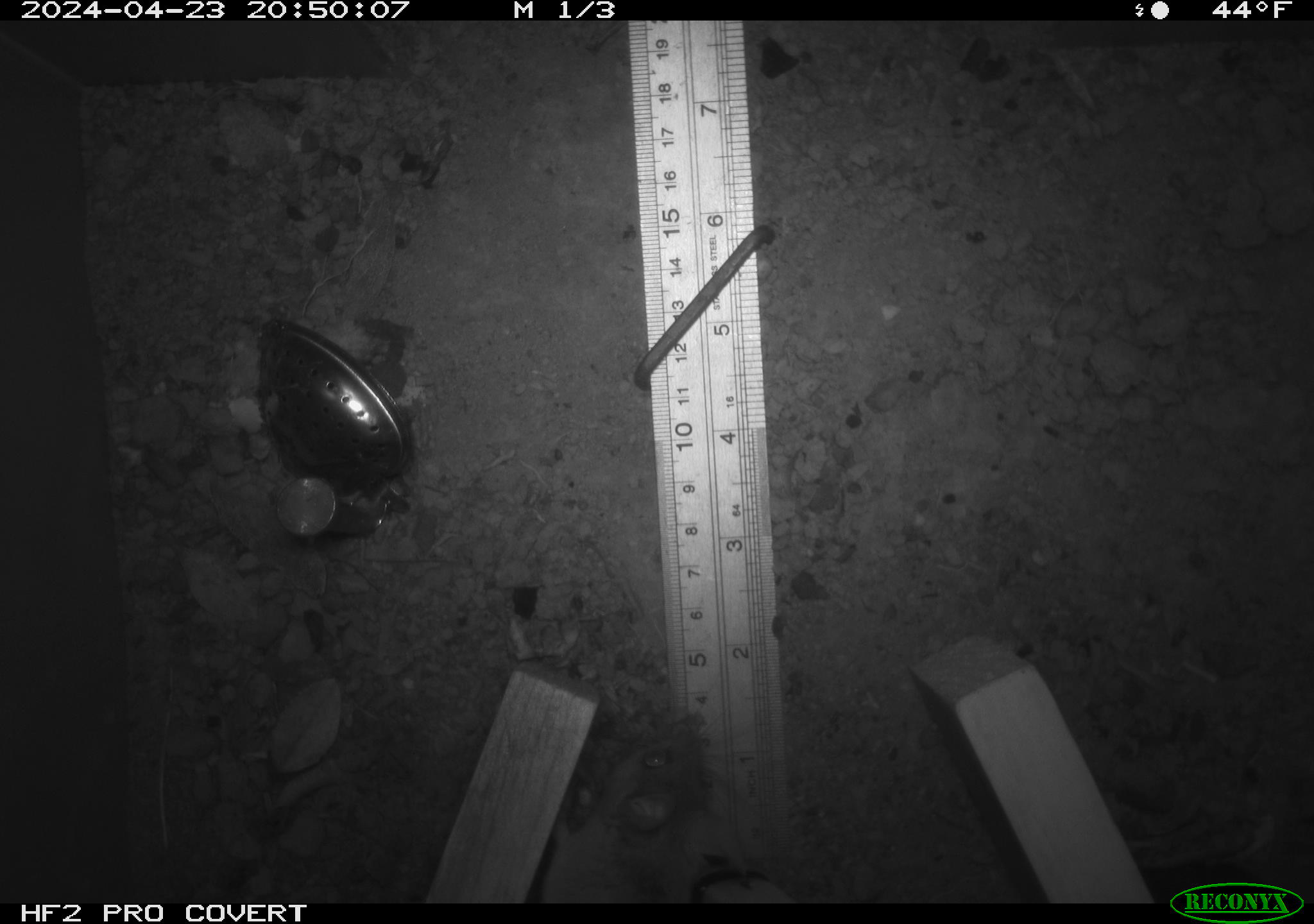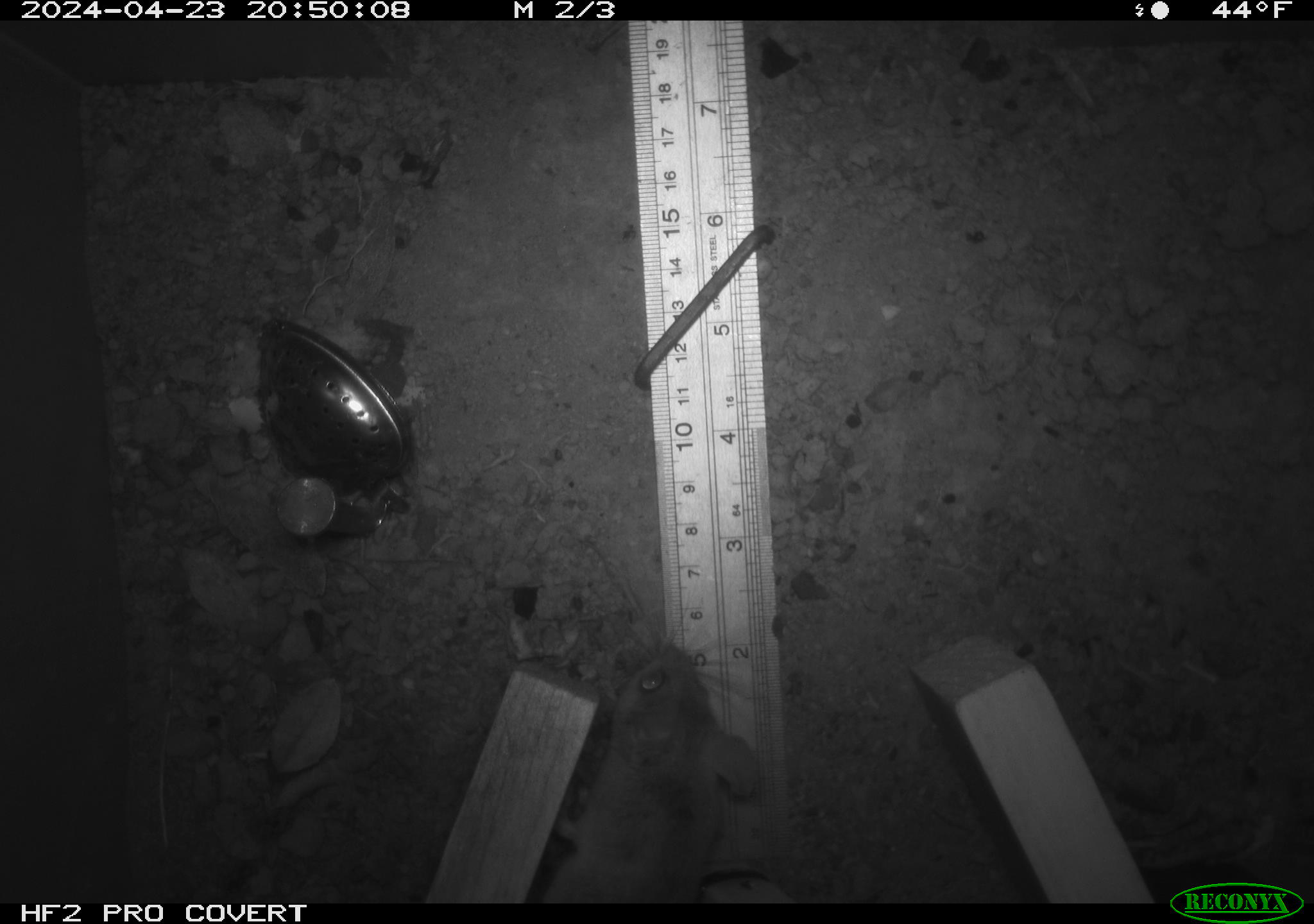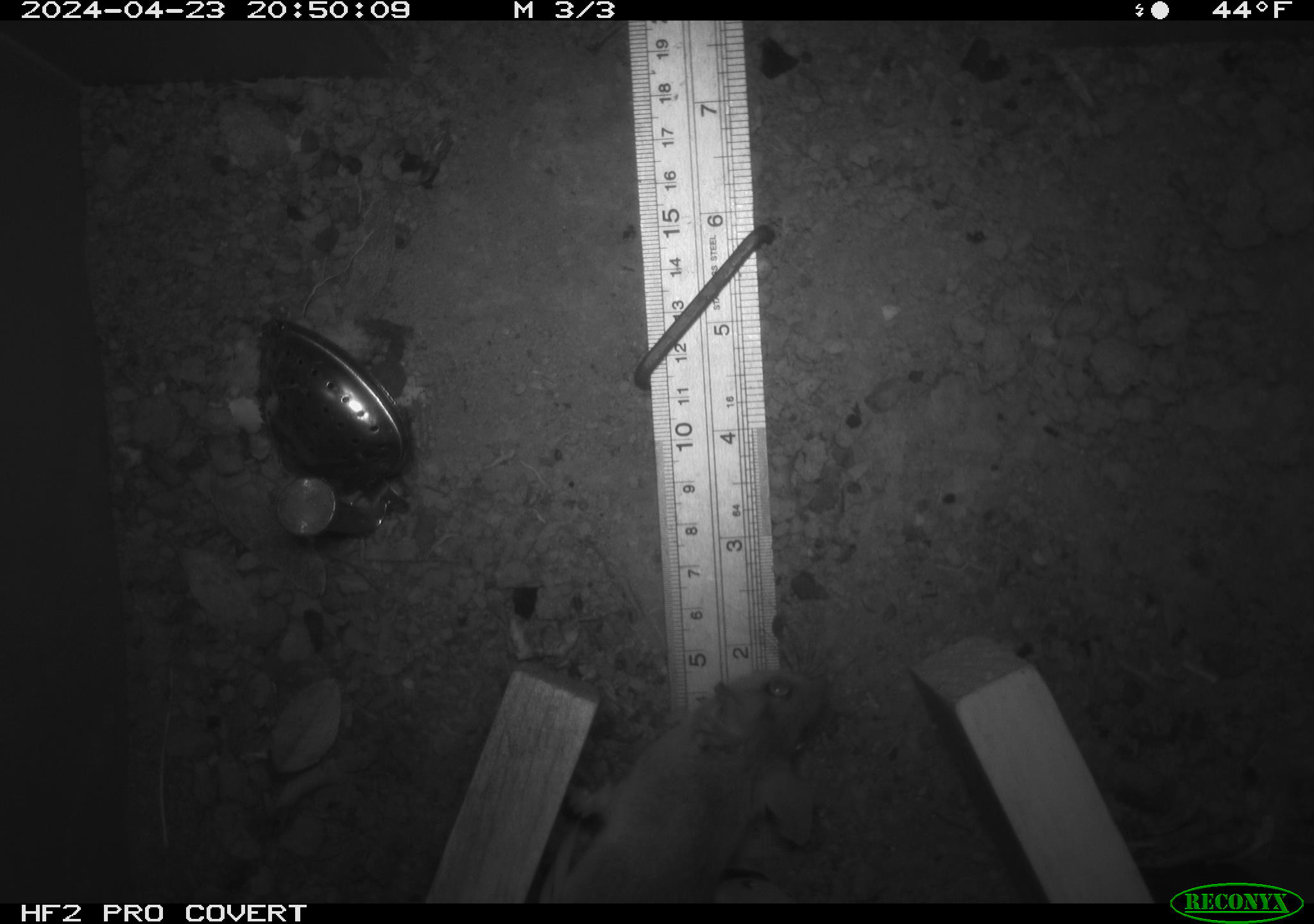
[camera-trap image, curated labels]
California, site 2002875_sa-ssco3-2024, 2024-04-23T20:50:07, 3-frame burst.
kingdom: Animalia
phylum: Chordata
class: Mammalia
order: Rodentia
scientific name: Rodentia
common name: mouse species